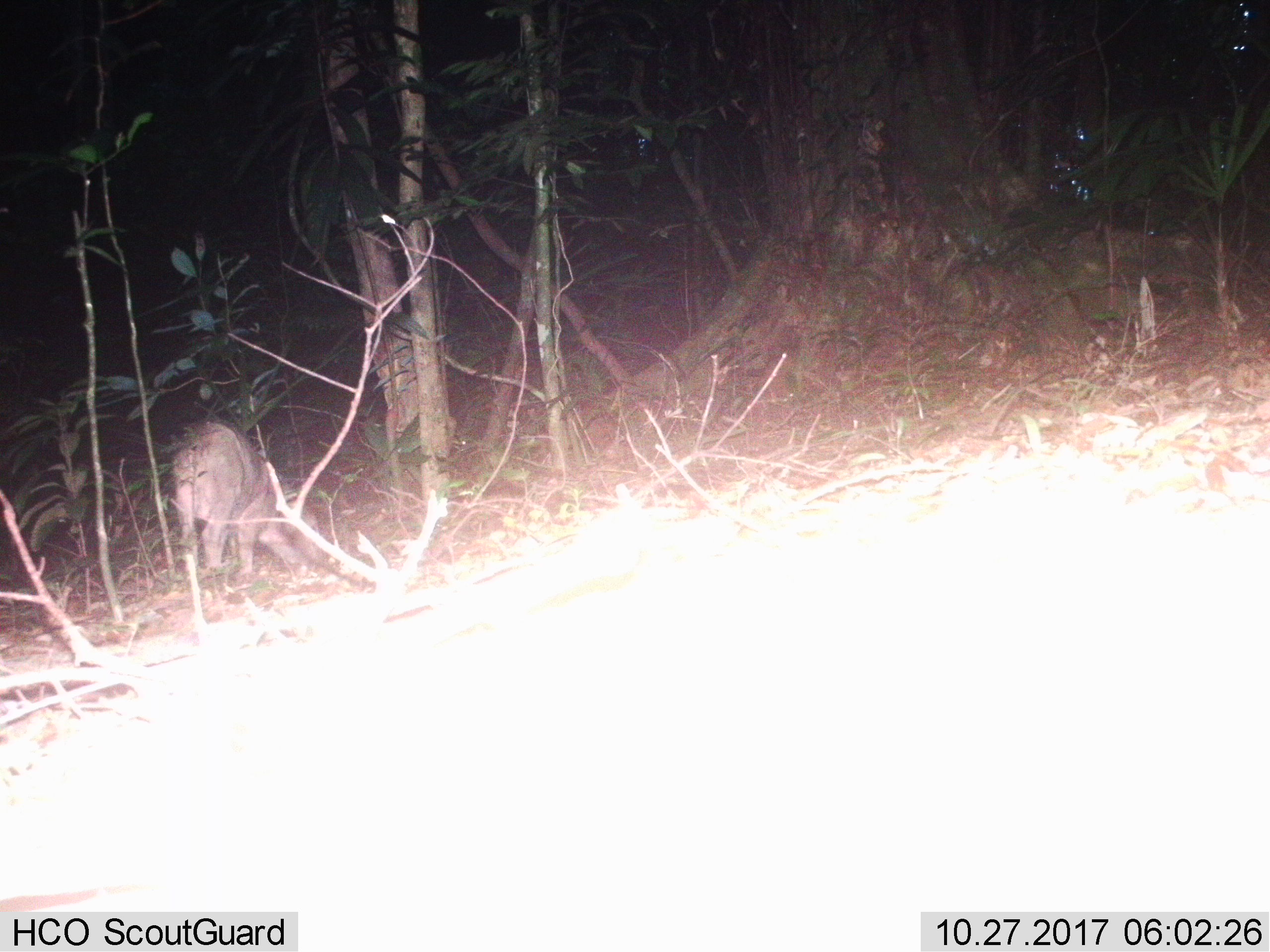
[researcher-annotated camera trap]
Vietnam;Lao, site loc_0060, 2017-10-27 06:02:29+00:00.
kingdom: Animalia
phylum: Chordata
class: Mammalia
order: Artiodactyla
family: Suidae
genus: Sus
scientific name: Sus scrofa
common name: eurasian wild pig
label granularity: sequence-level